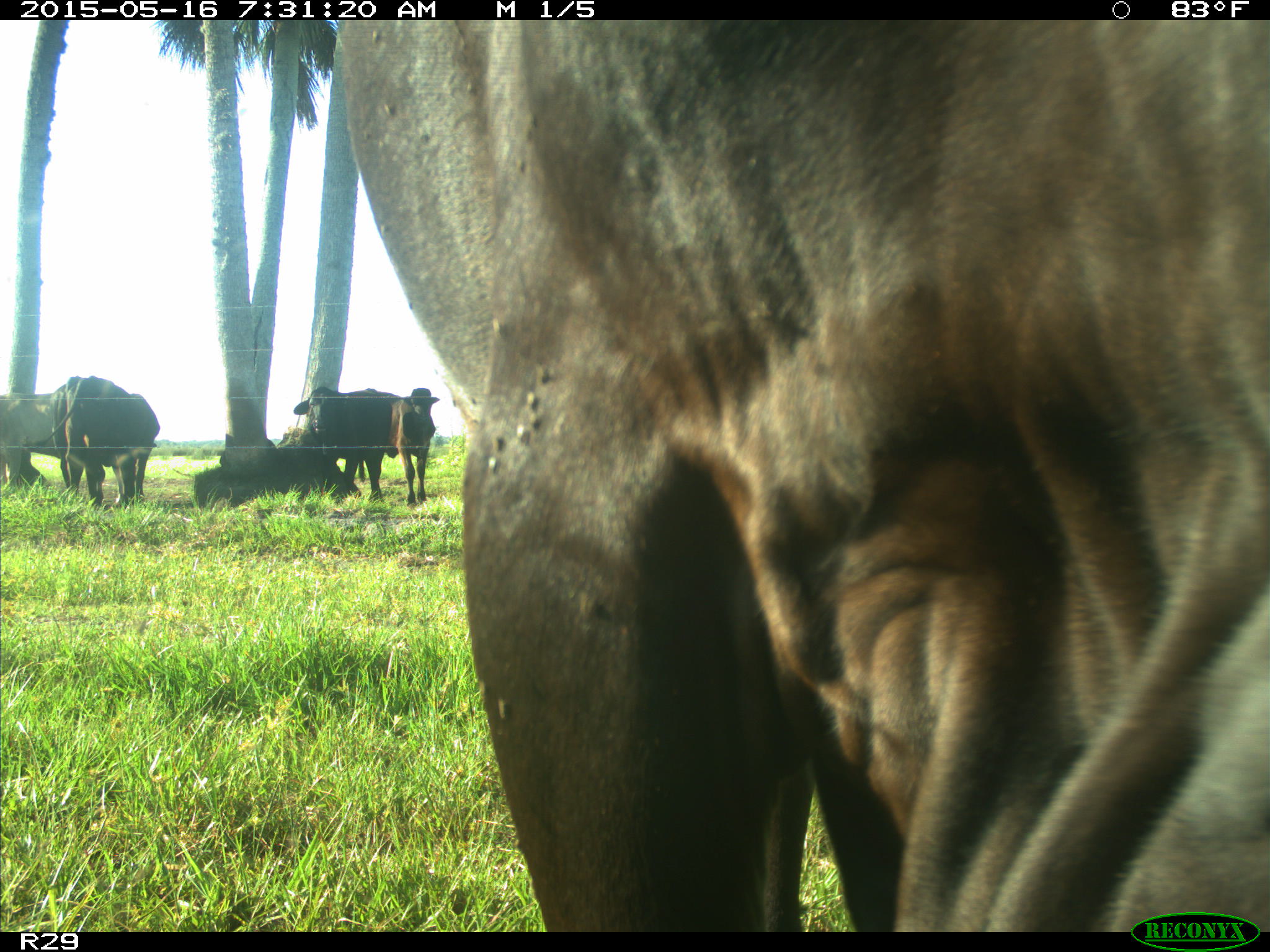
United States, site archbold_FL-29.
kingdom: Animalia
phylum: Chordata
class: Mammalia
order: Artiodactyla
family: Bovidae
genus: Bos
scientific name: Bos taurus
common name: domestic cow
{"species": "Bos taurus (domestic cow)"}